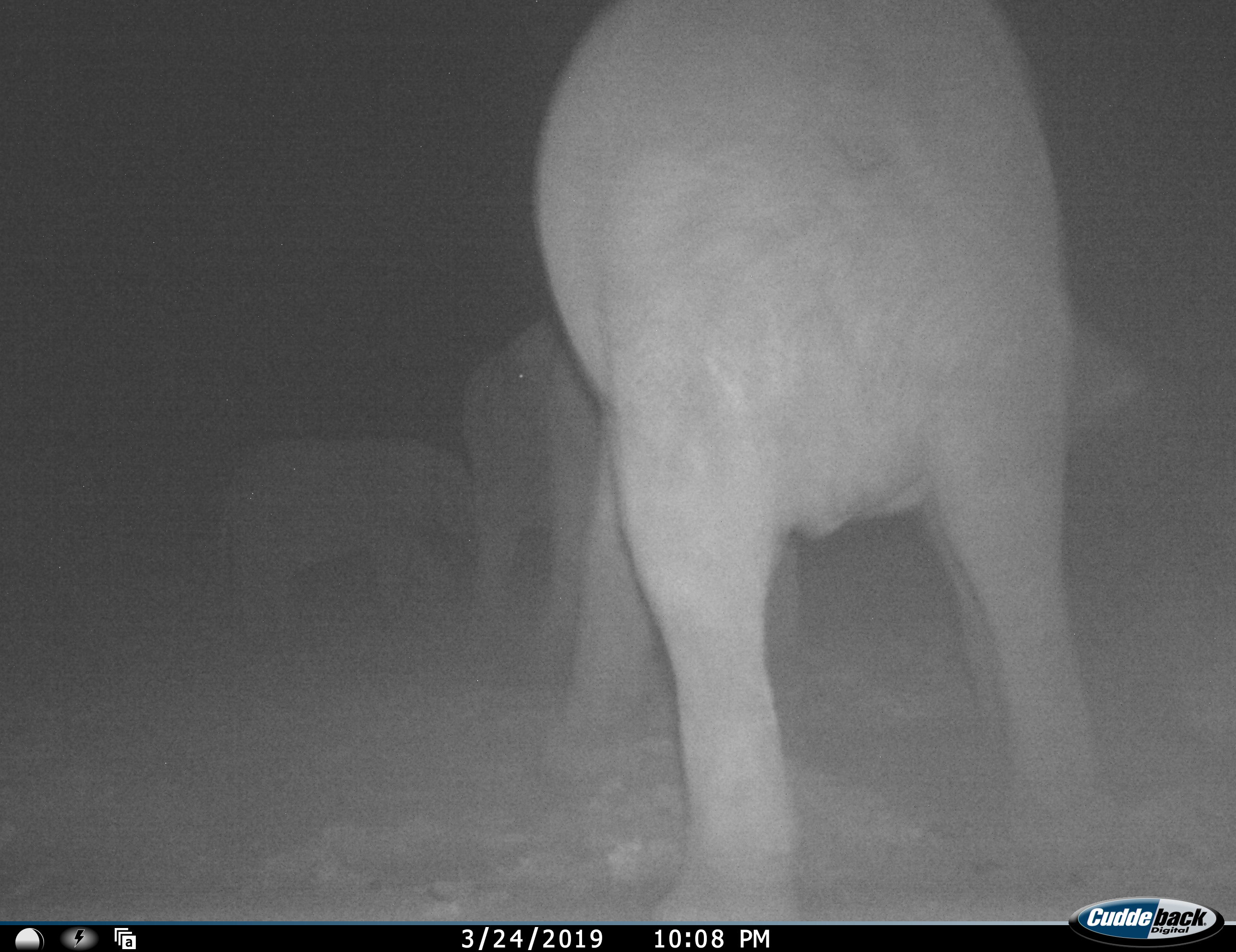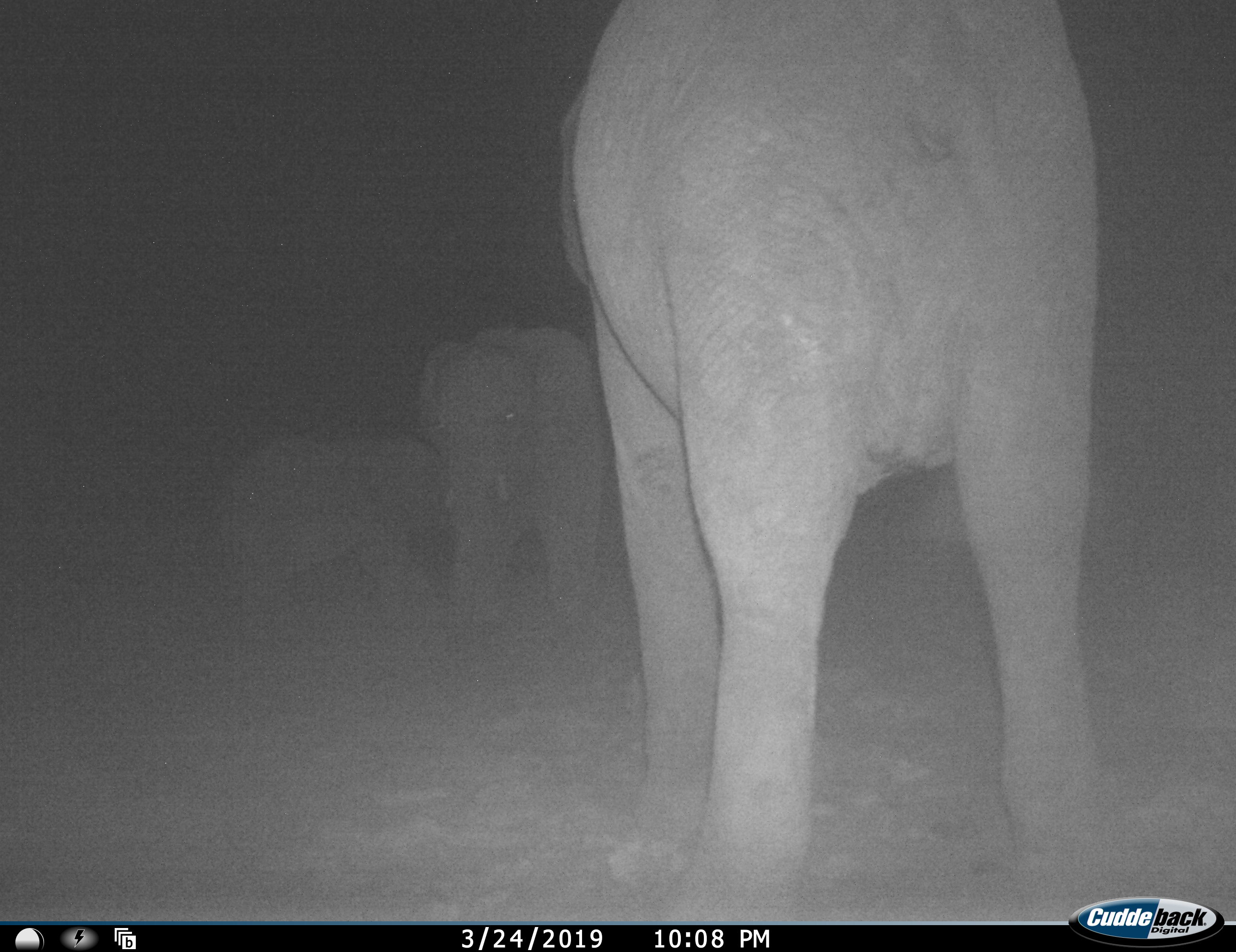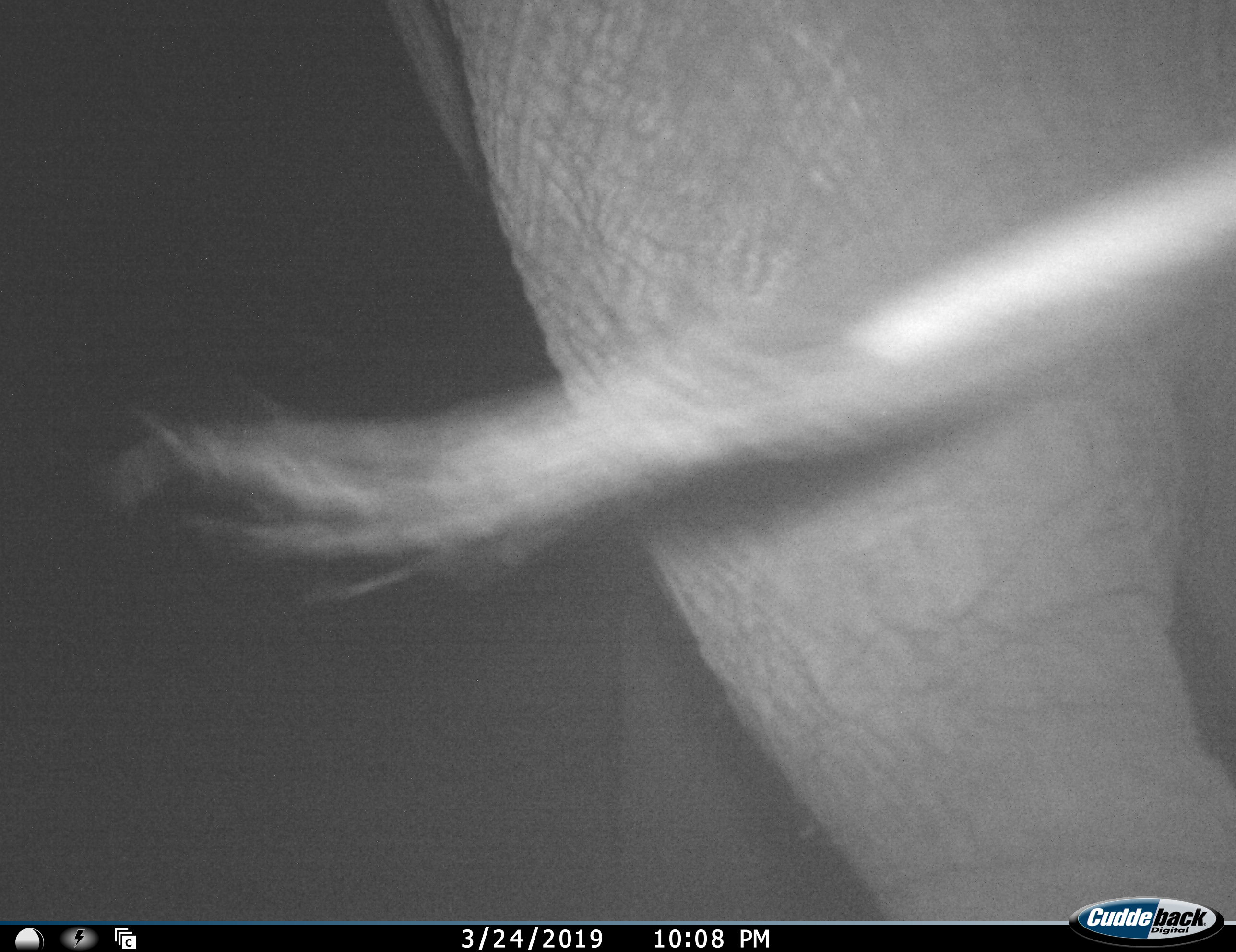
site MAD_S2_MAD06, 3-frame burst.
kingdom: Animalia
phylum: Chordata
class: Mammalia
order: Proboscidea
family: Elephantidae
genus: Loxodonta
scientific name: Loxodonta africana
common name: african bush elephant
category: elephant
Elephant (african bush elephant) (Loxodonta africana), count 3. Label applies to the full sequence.